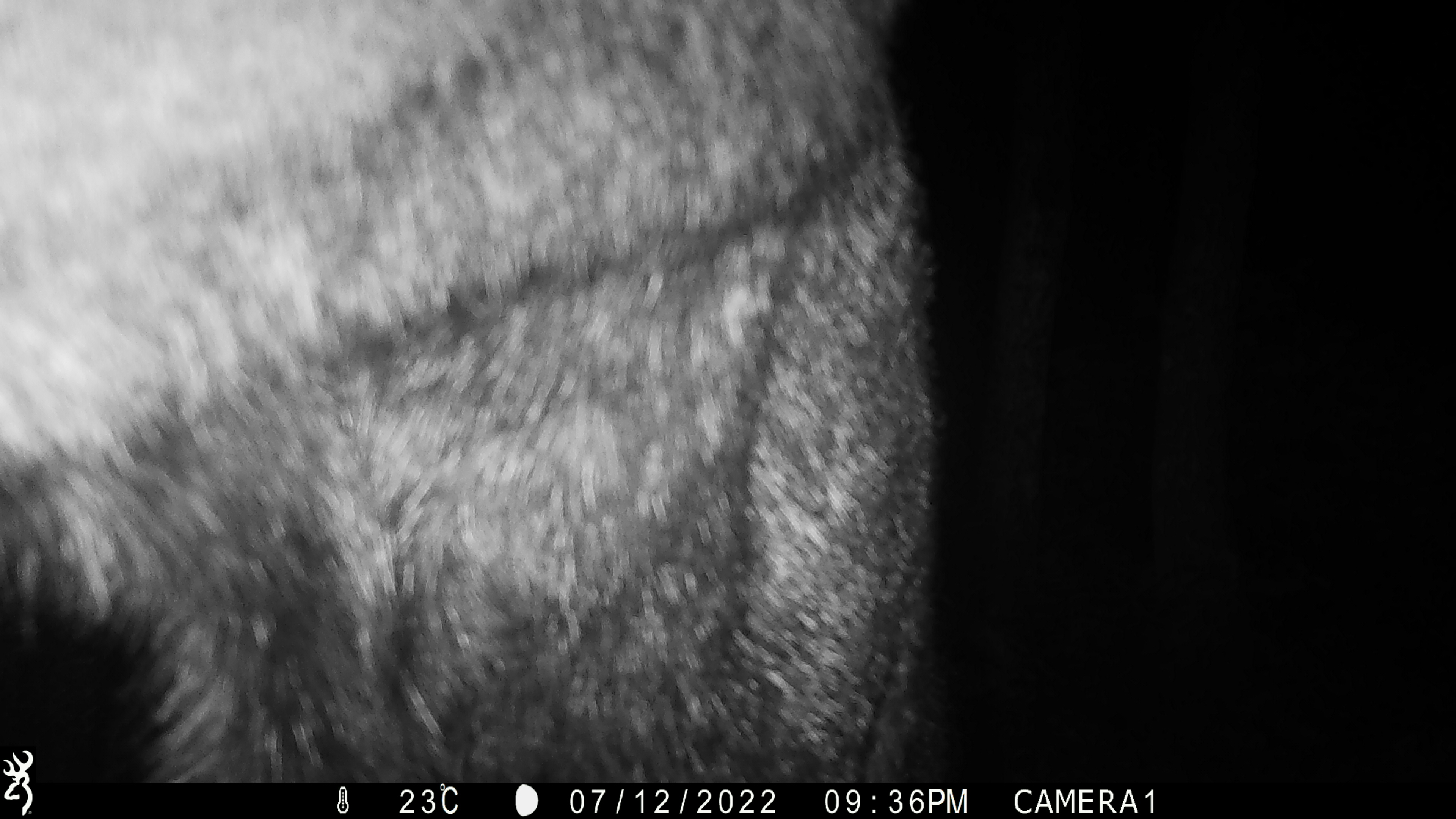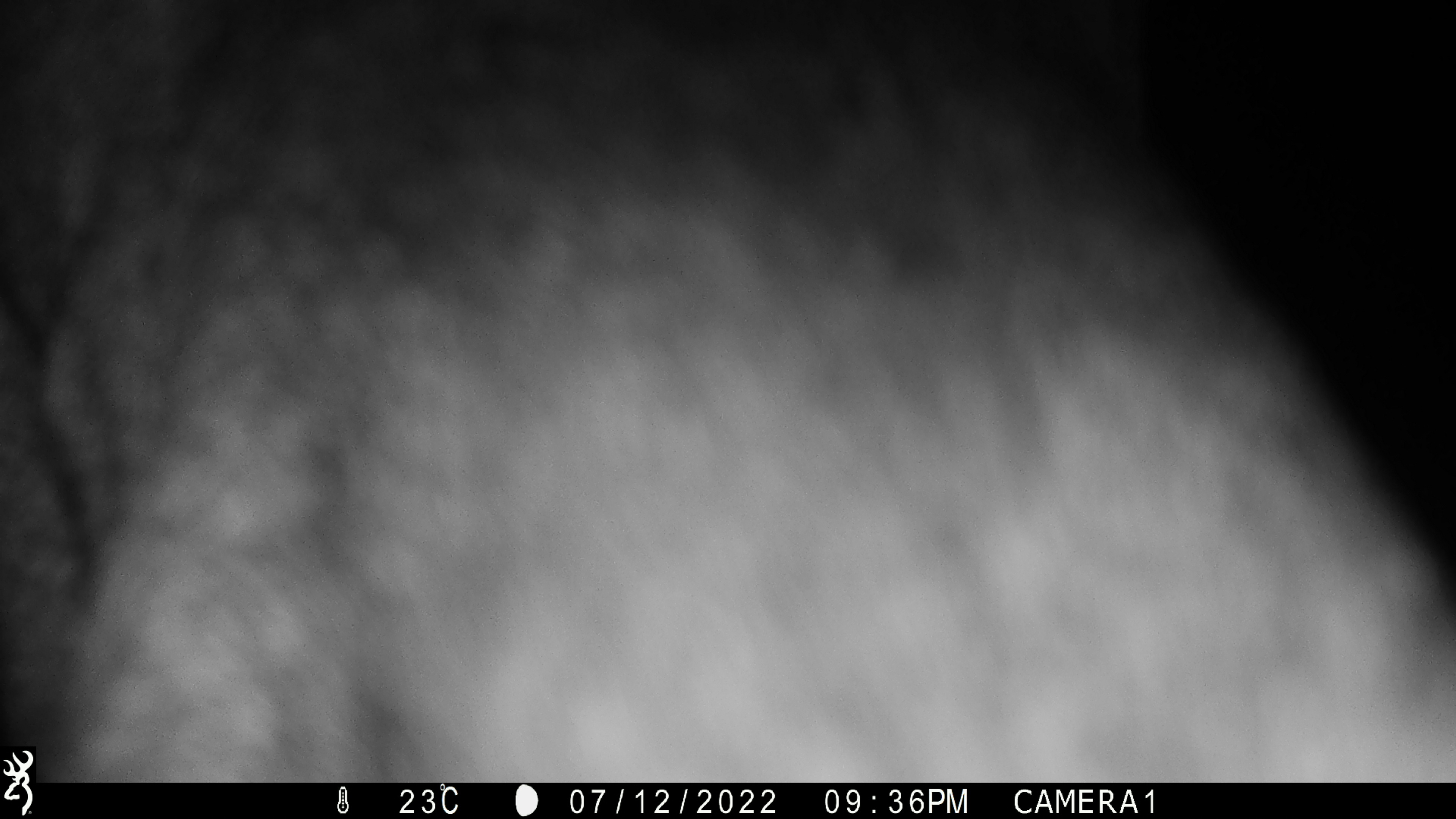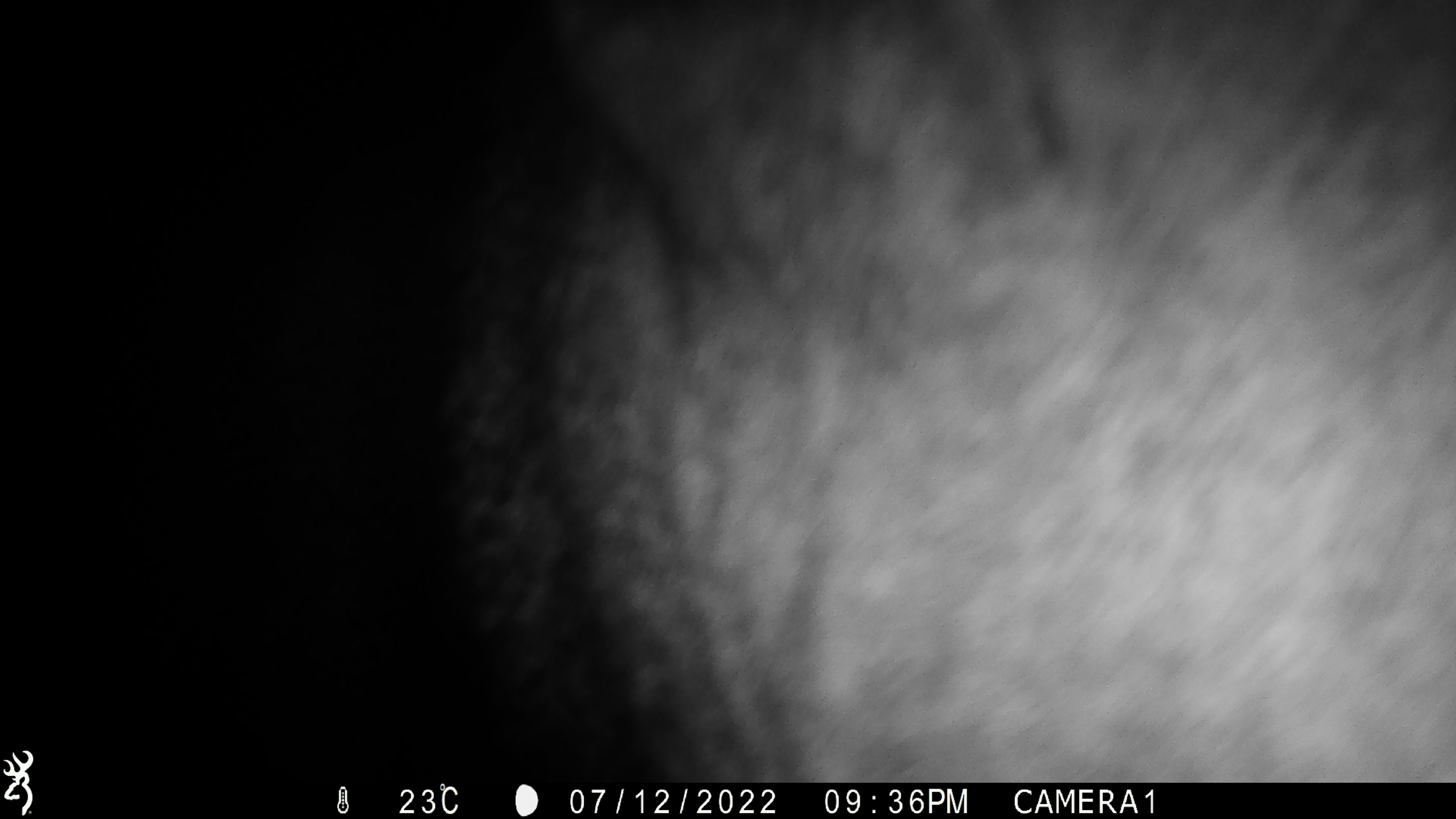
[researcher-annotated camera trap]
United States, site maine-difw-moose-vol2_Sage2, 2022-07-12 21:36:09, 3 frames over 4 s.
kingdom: Animalia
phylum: Chordata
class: Mammalia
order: Artiodactyla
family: Cervidae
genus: Alces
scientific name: Alces alces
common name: moose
Moose (Alces alces).